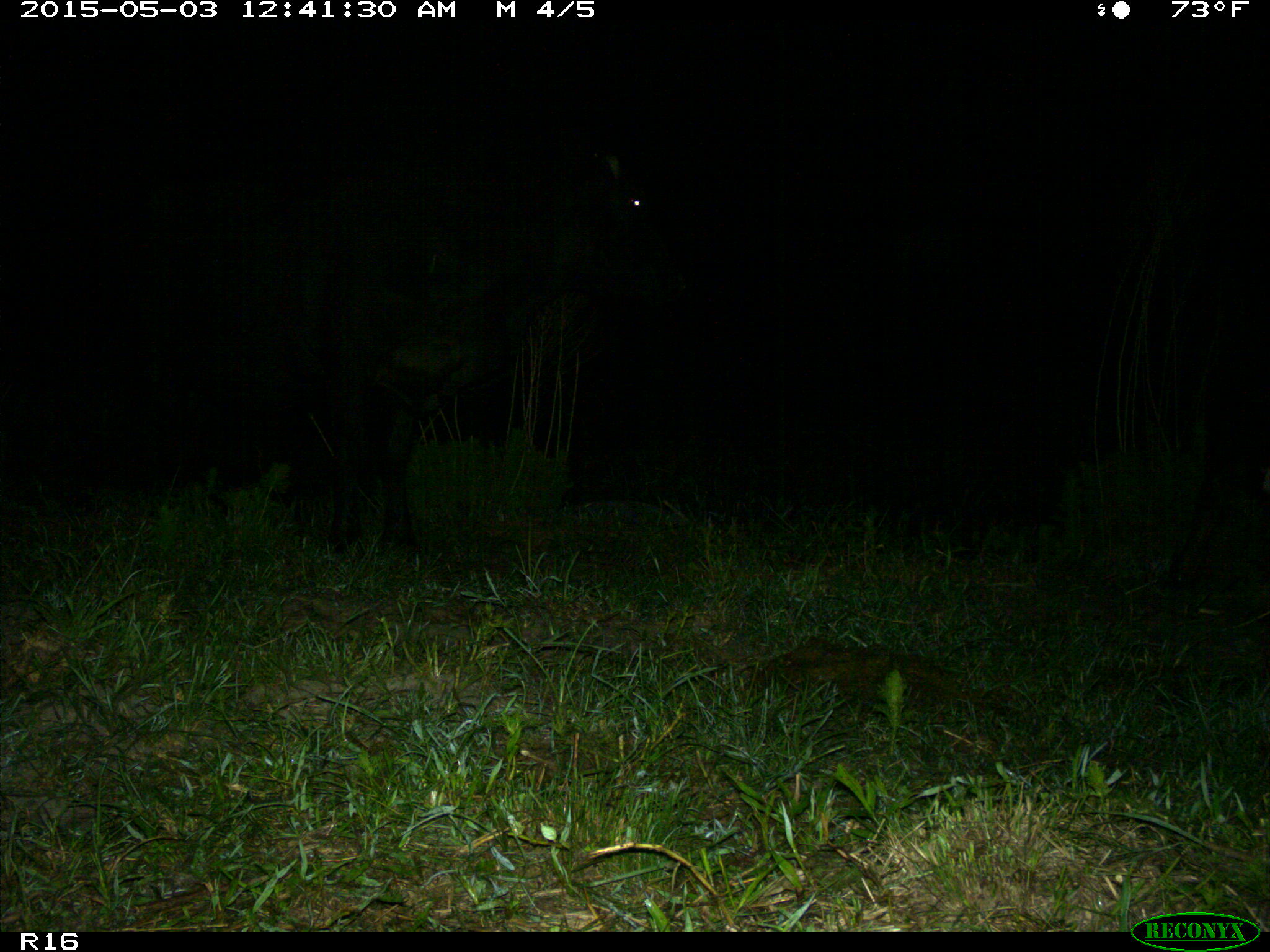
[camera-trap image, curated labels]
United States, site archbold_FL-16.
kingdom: Animalia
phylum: Chordata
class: Mammalia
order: Artiodactyla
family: Bovidae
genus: Bos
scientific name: Bos taurus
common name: domestic cow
Bos taurus (domestic cow).